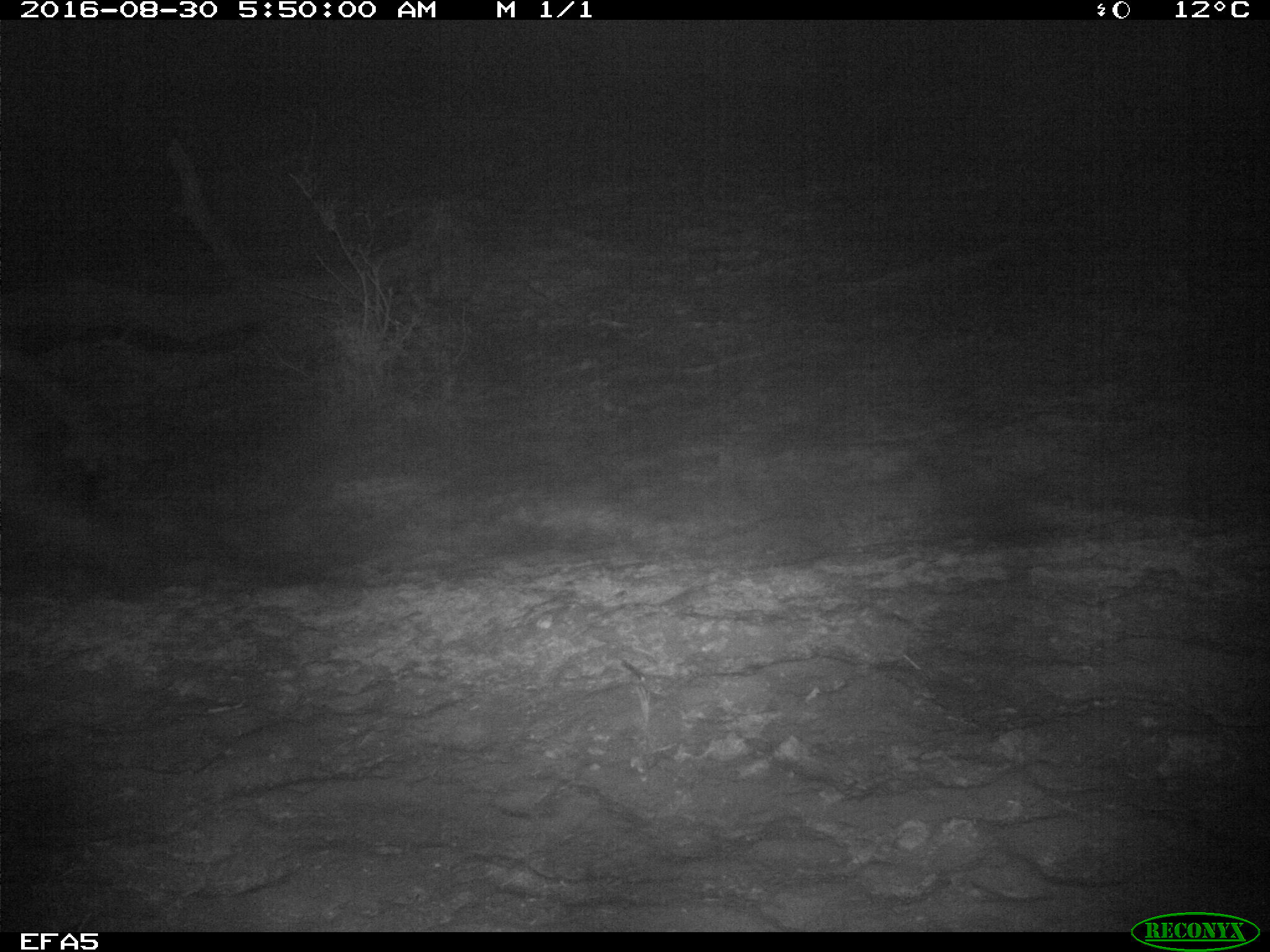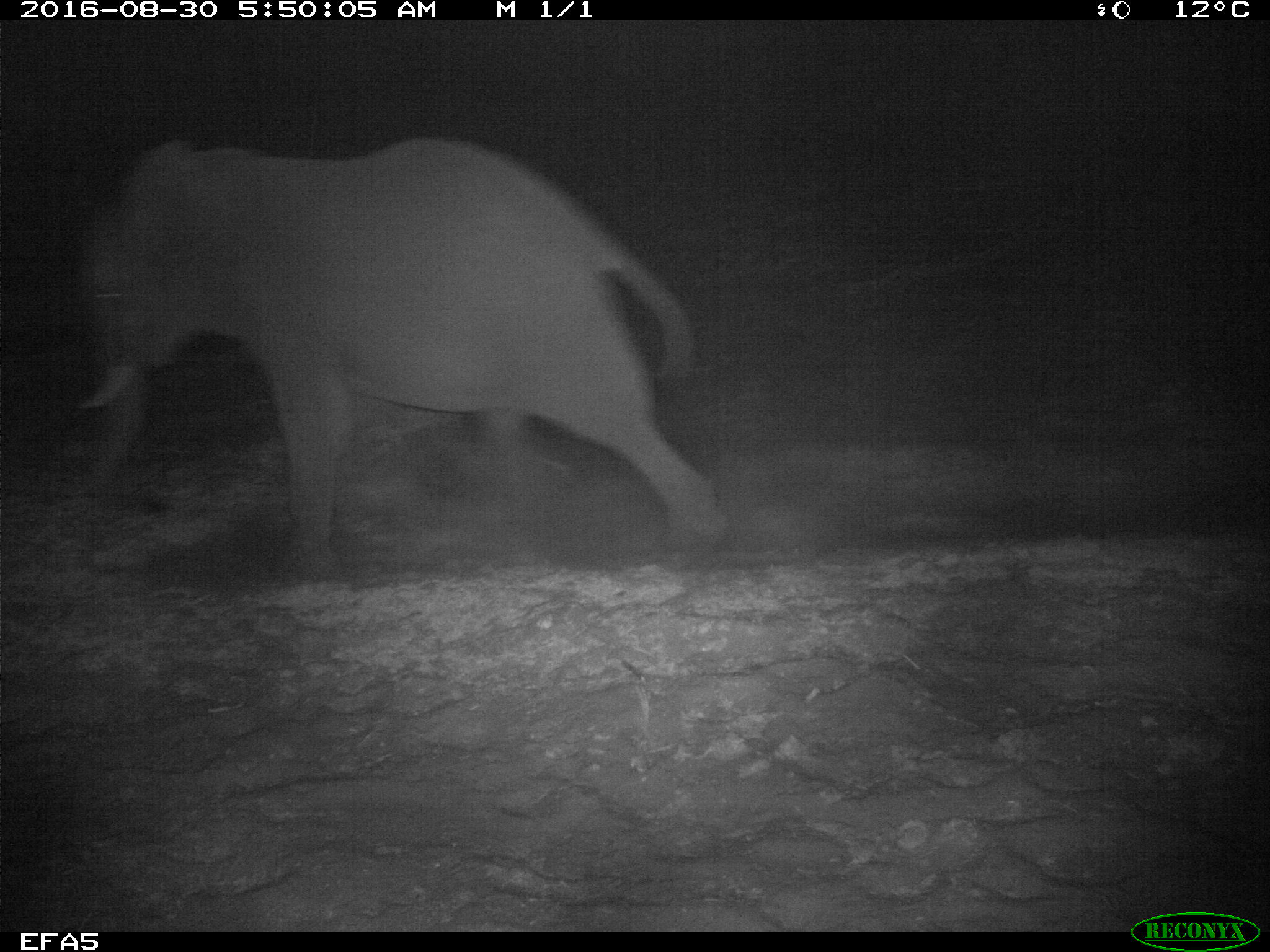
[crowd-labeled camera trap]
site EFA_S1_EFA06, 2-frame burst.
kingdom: Animalia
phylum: Chordata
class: Mammalia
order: Proboscidea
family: Elephantidae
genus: Loxodonta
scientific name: Loxodonta africana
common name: african bush elephant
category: elephant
Elephant (african bush elephant) (Loxodonta africana), count 1. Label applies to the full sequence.